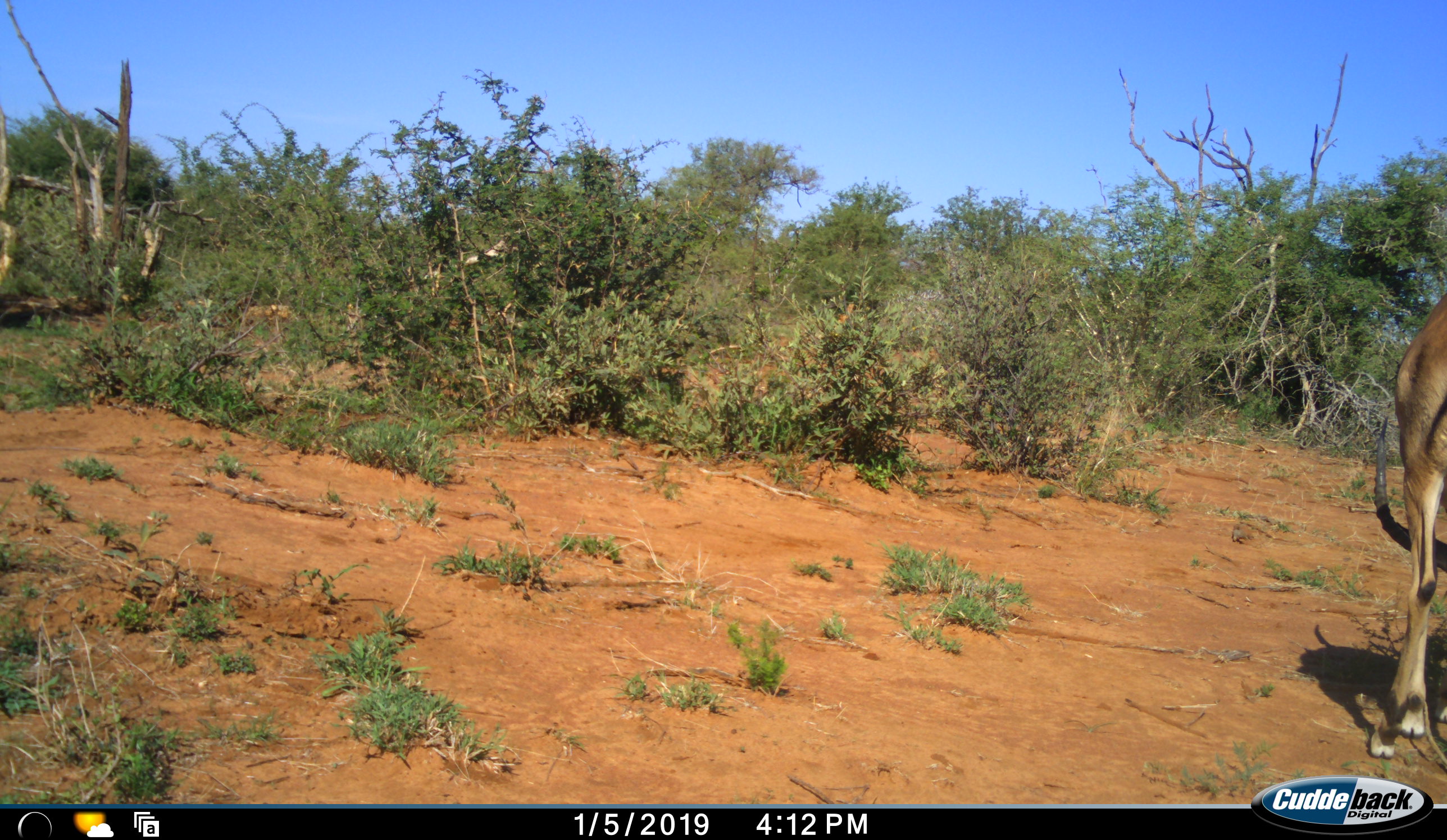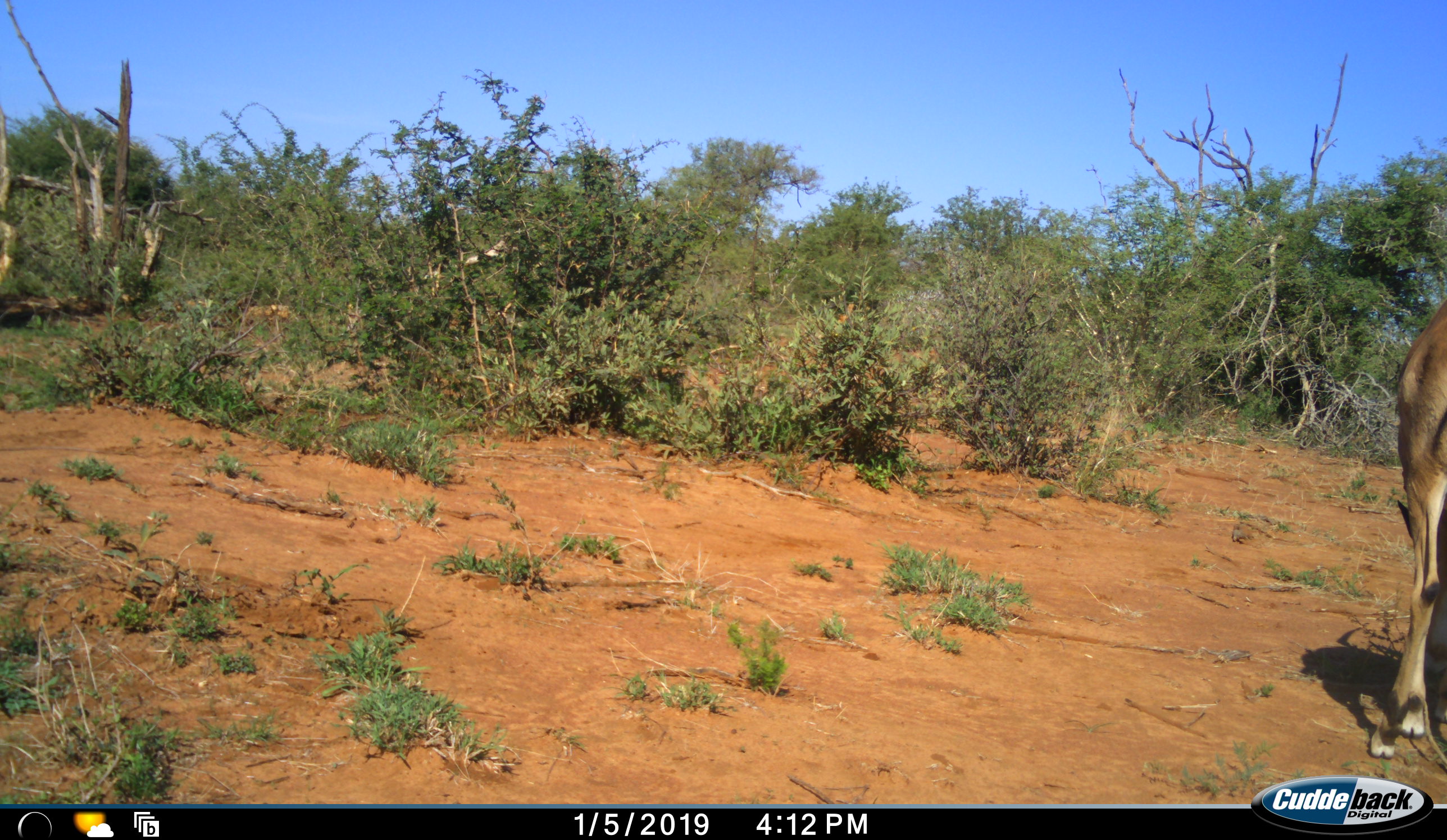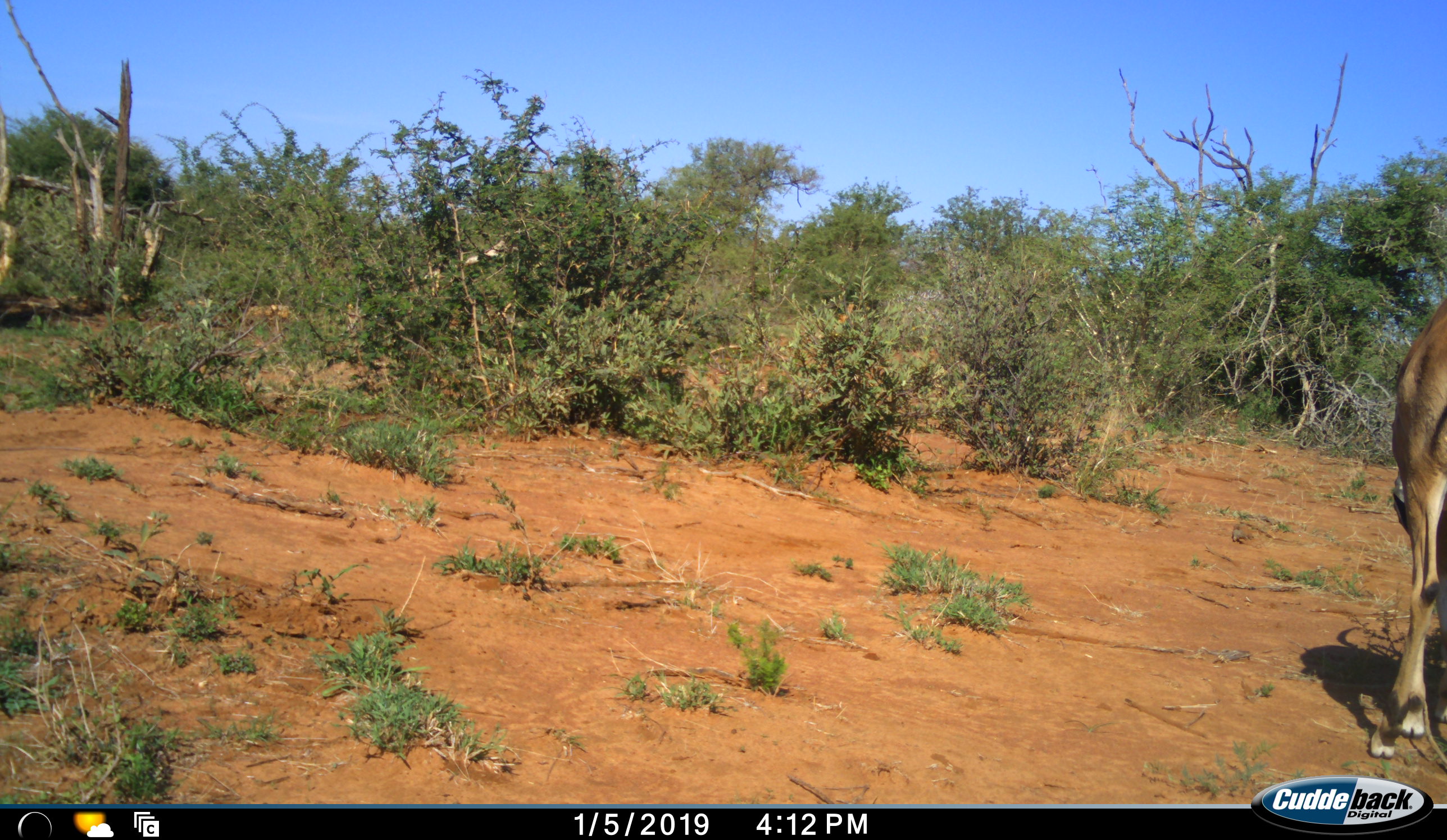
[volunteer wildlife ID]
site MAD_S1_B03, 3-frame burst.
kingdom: Animalia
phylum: Chordata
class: Mammalia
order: Artiodactyla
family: Bovidae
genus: Aepyceros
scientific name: Aepyceros melampus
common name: impala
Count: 1.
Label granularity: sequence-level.